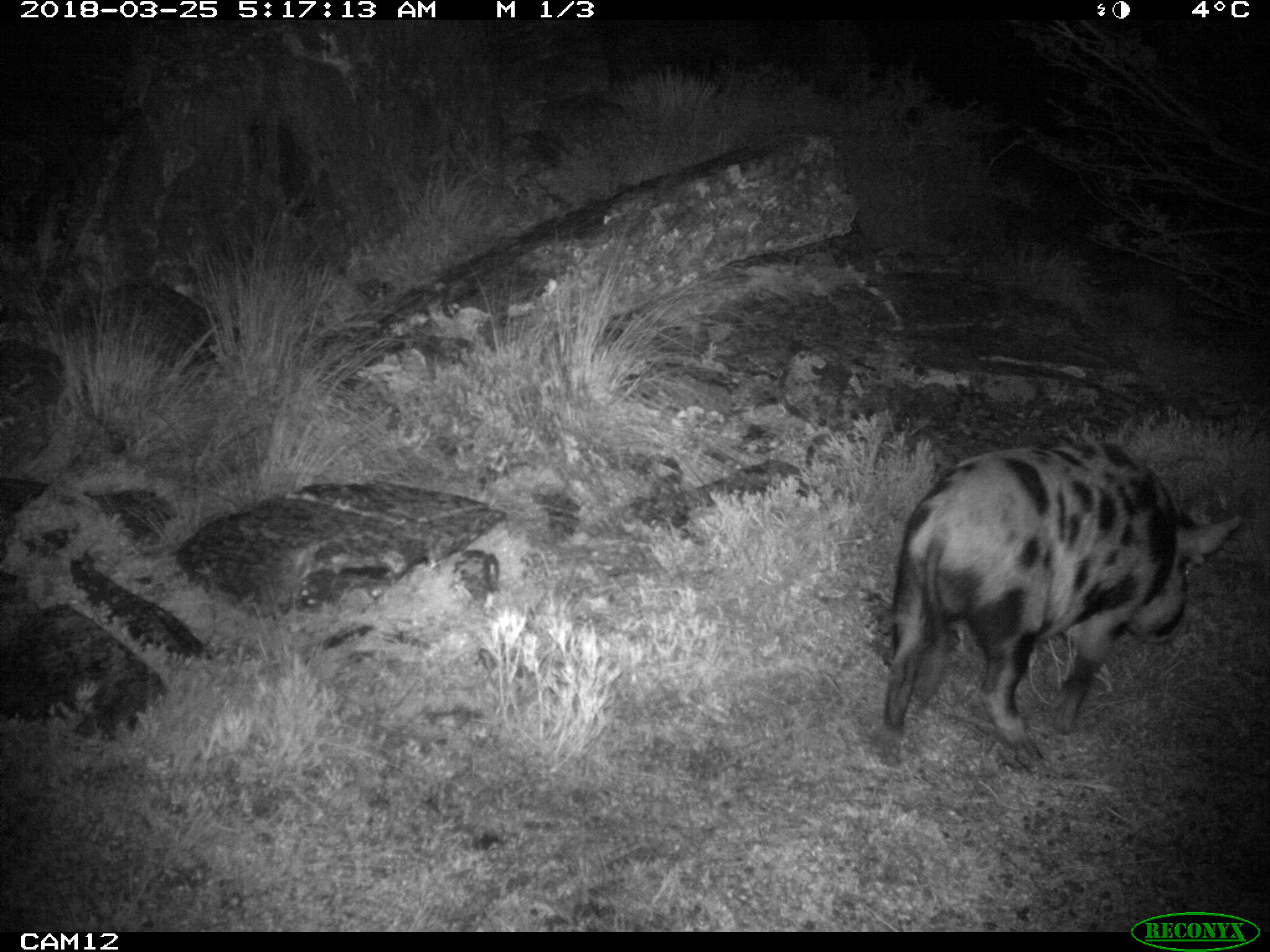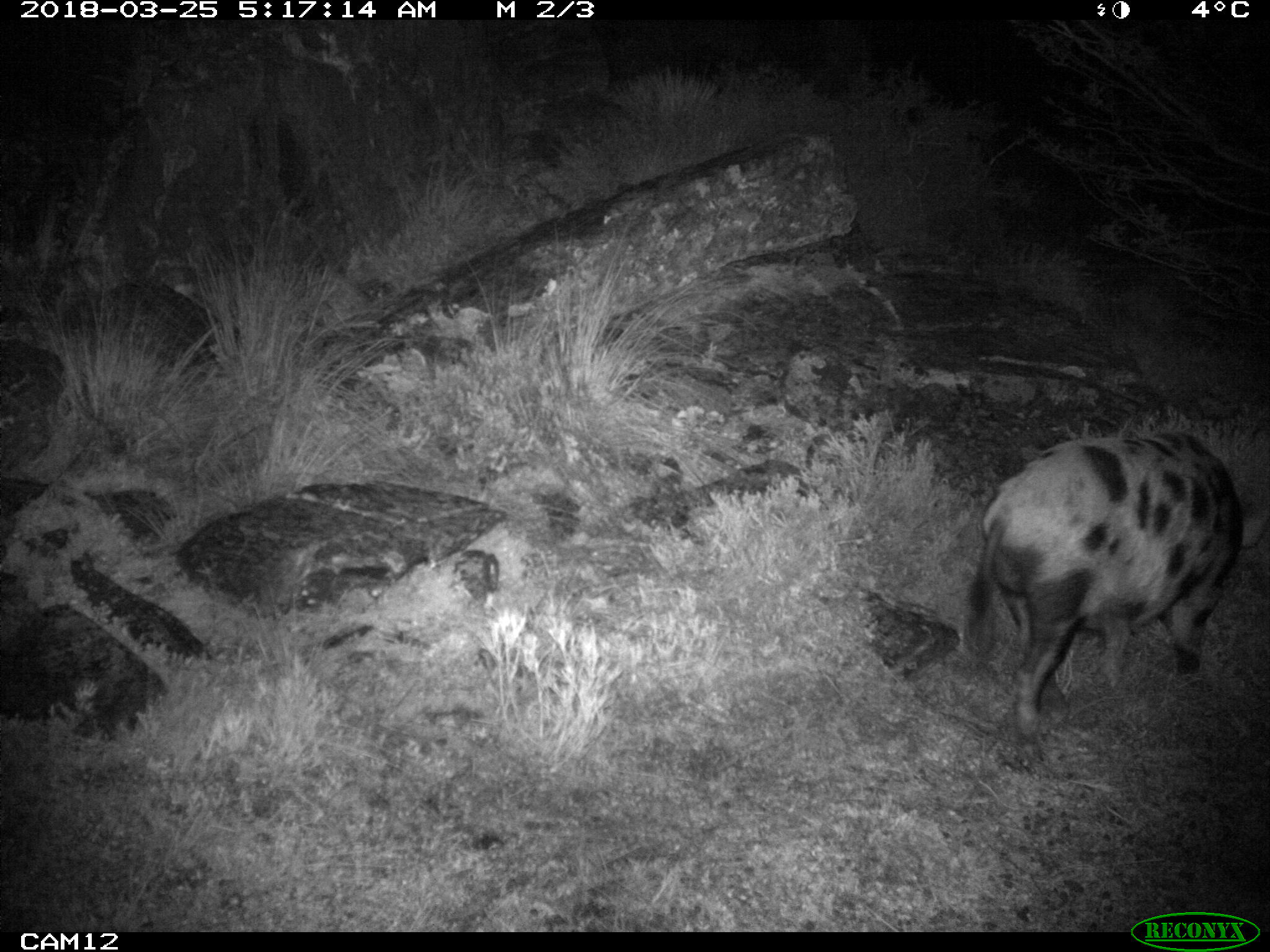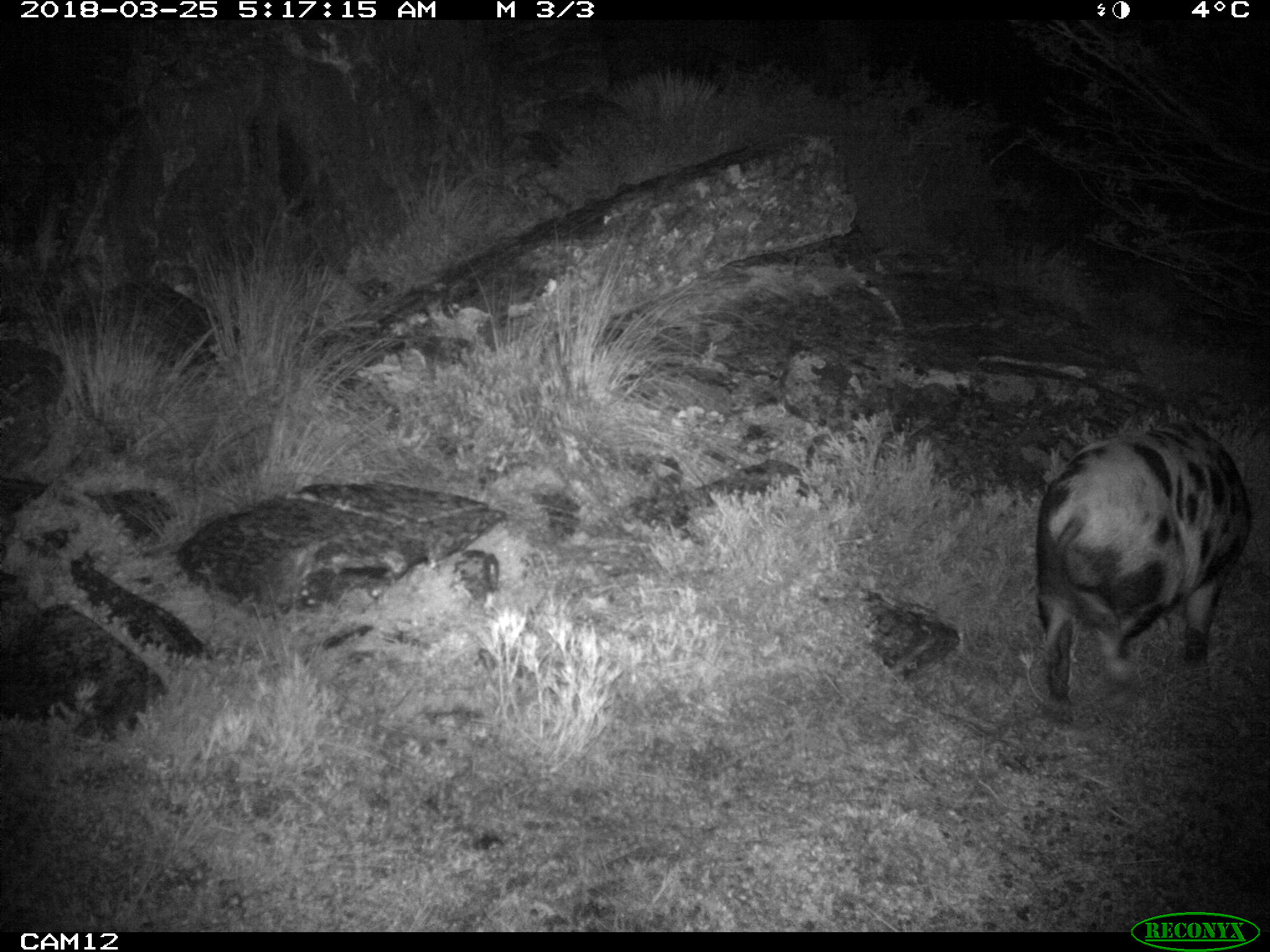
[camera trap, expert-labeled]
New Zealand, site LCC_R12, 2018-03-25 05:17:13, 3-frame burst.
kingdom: Animalia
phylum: Chordata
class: Mammalia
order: Artiodactyla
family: Suidae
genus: Sus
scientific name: Sus scrofa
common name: pig